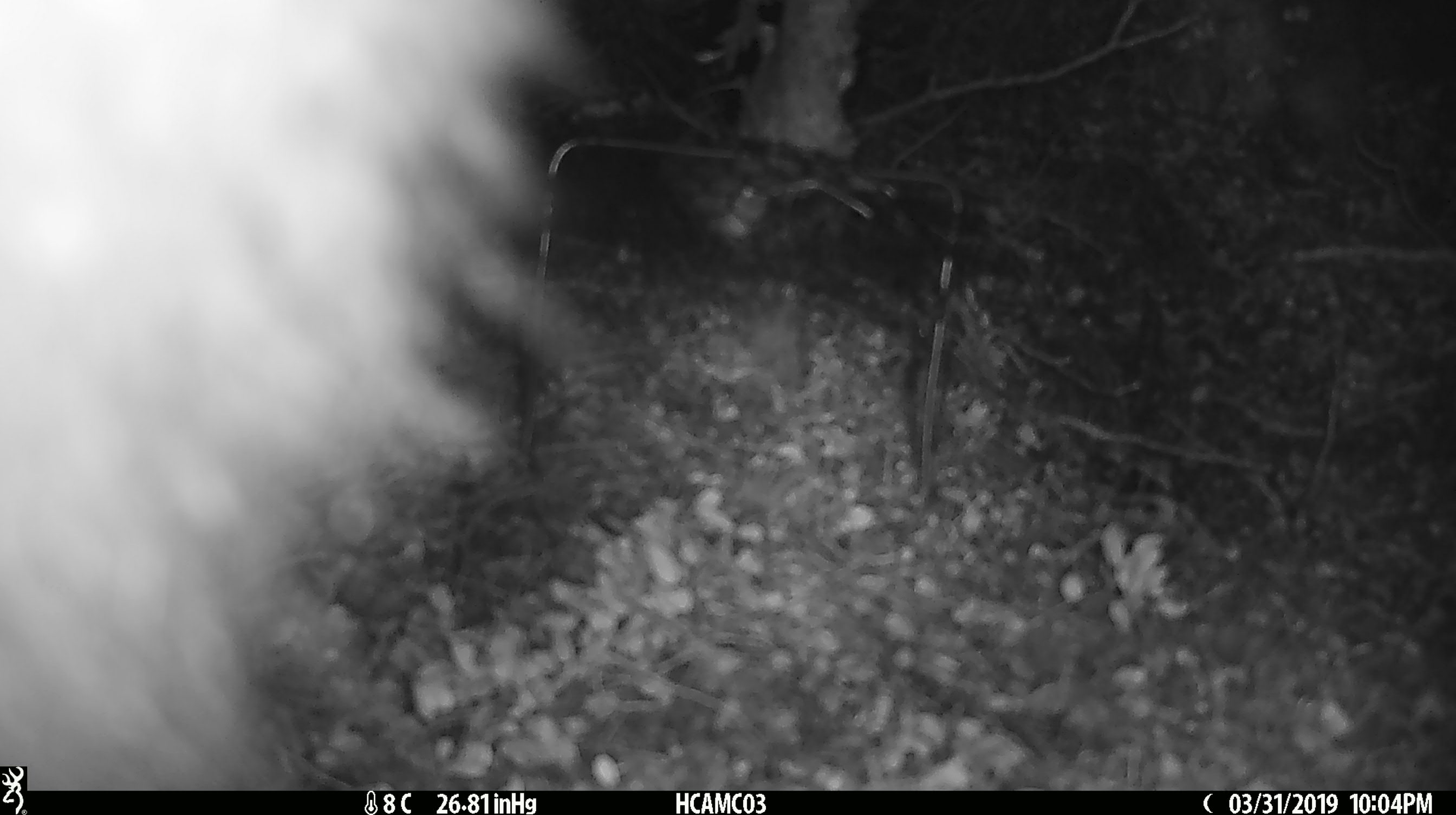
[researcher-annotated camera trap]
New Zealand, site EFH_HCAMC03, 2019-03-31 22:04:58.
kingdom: Animalia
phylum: Chordata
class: Mammalia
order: Diprotodontia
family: Phalangeridae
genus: Trichosurus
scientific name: Trichosurus vulpecula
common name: common brushtail possum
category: possum